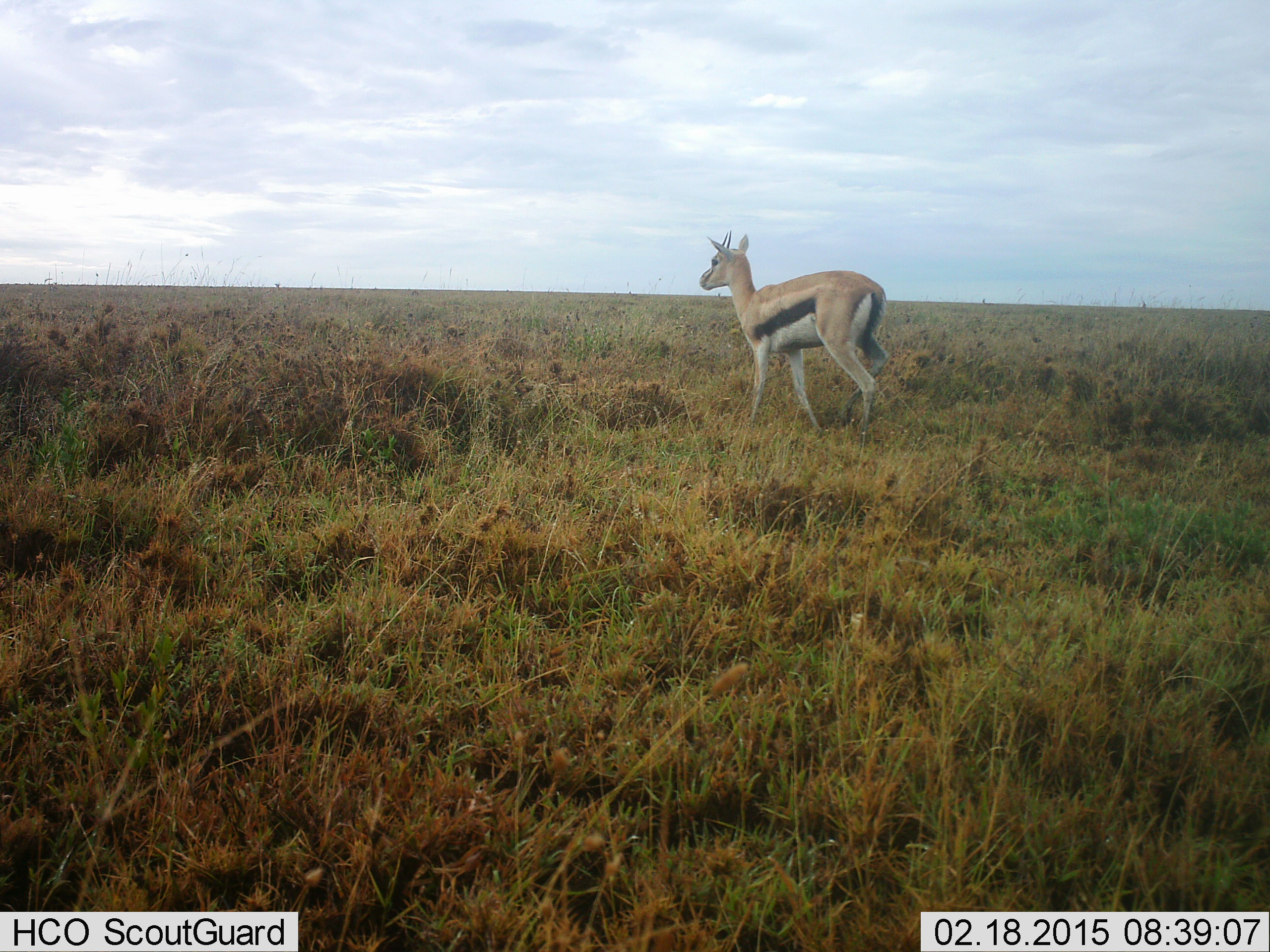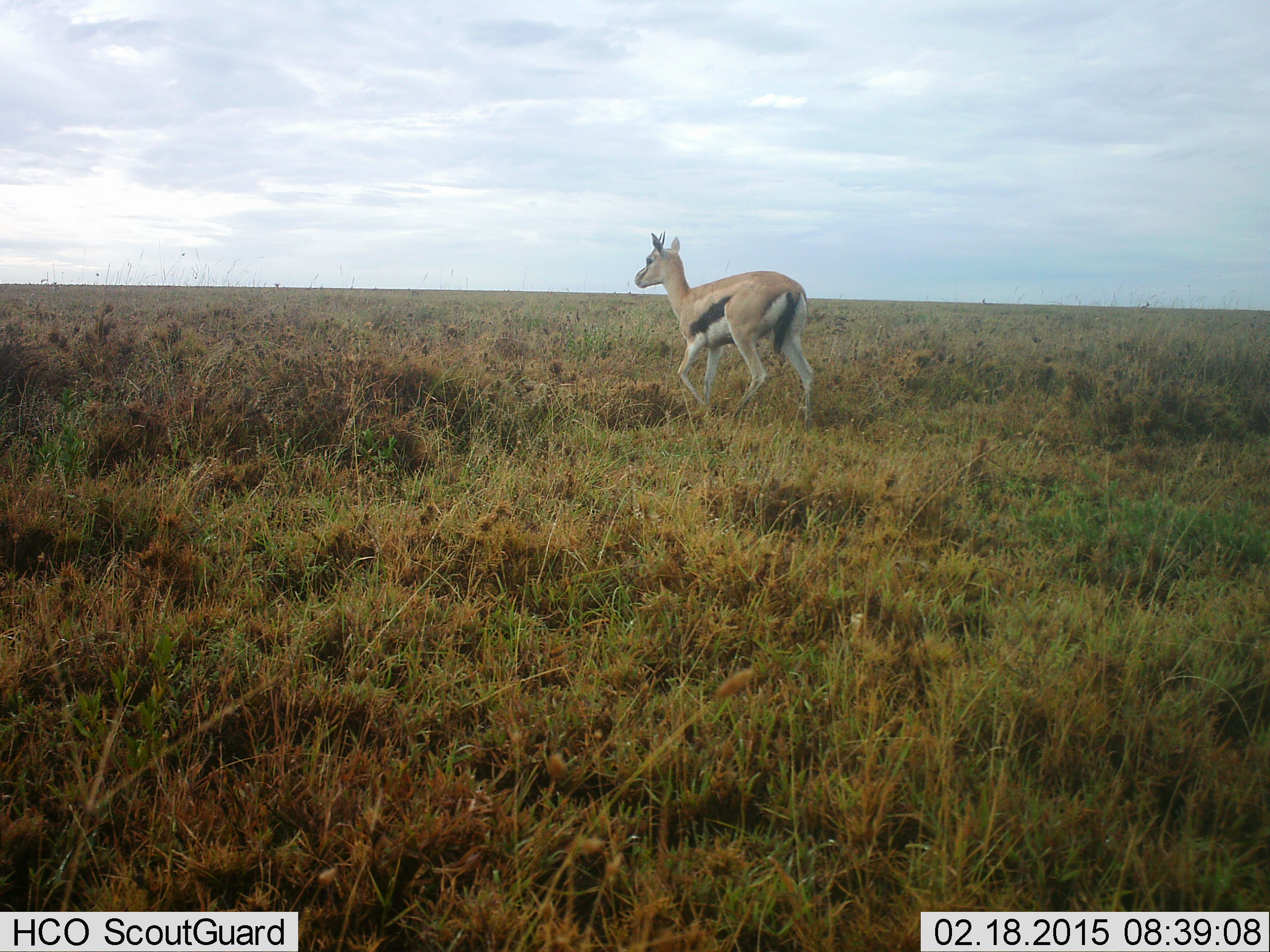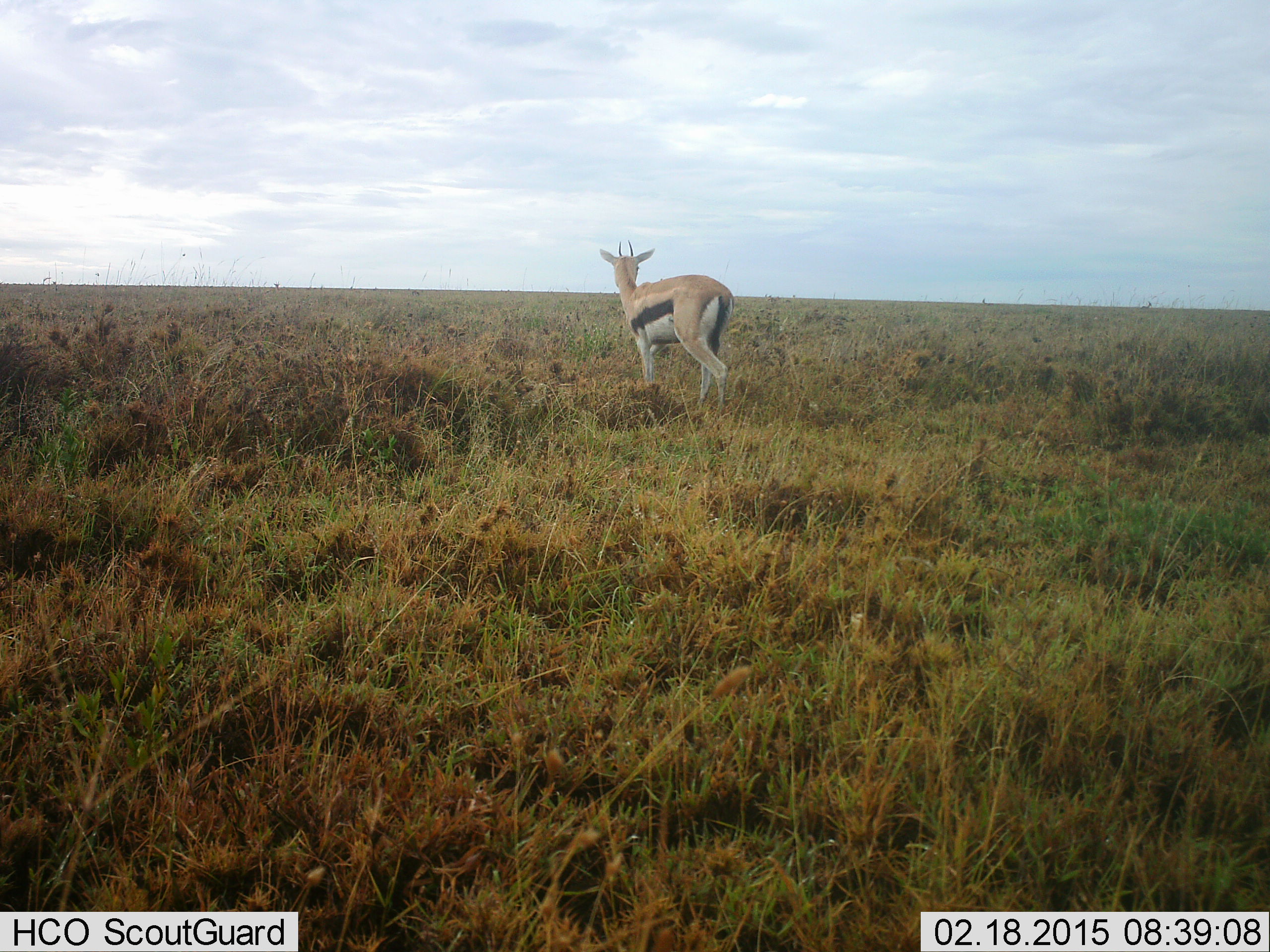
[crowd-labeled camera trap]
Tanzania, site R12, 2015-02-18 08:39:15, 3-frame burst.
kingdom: Animalia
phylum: Chordata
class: Mammalia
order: Artiodactyla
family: Bovidae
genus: Eudorcas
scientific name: Eudorcas thomsonii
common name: thomson's gazelle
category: gazellethomsons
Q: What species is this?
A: Gazellethomsons (thomson's gazelle) (Eudorcas thomsonii).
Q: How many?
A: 1.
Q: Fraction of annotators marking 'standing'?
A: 20%.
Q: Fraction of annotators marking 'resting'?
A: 0%.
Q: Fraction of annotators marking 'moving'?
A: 90%.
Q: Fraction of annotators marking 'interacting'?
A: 0%.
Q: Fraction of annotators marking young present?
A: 0%.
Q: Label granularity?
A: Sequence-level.